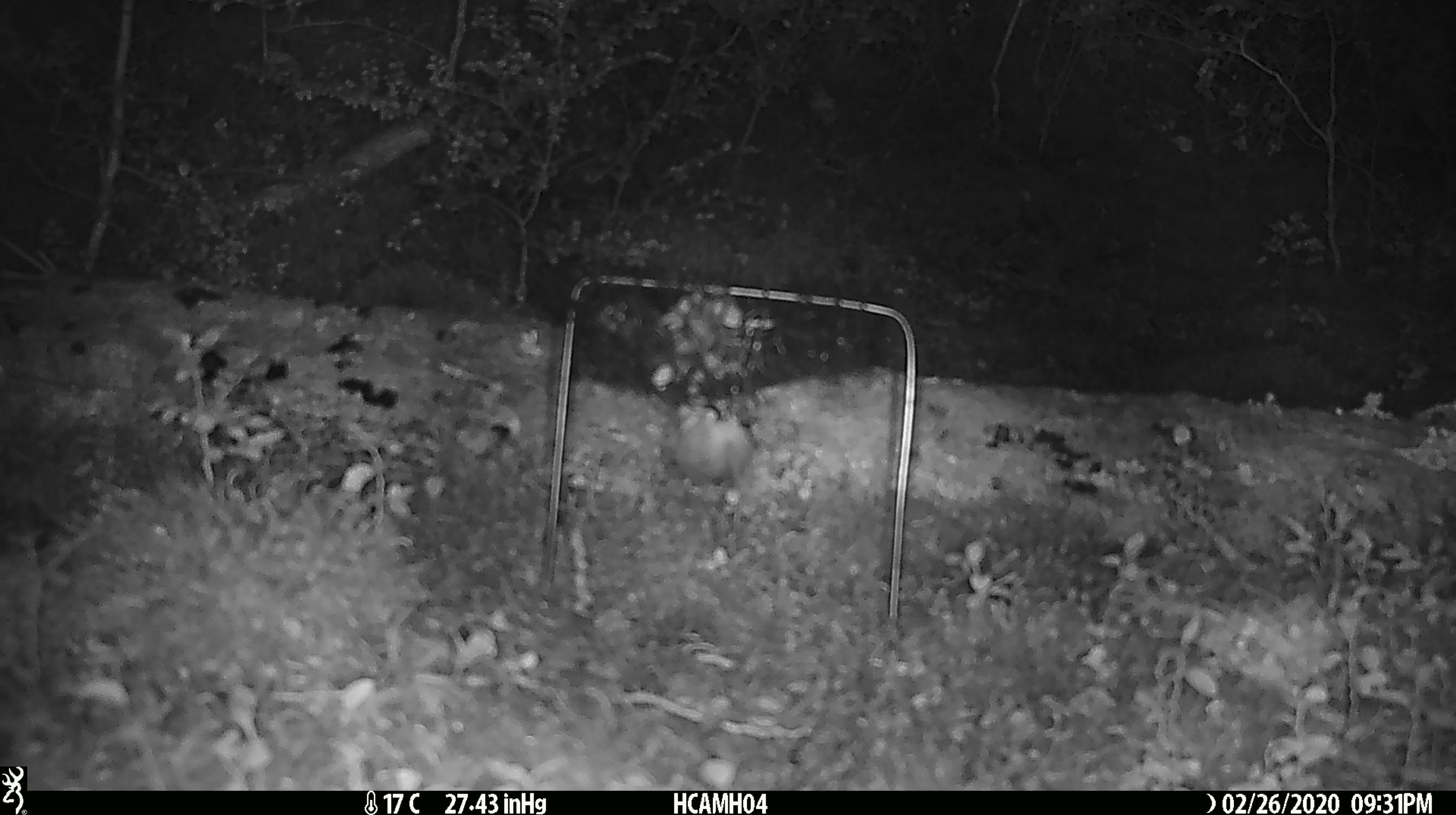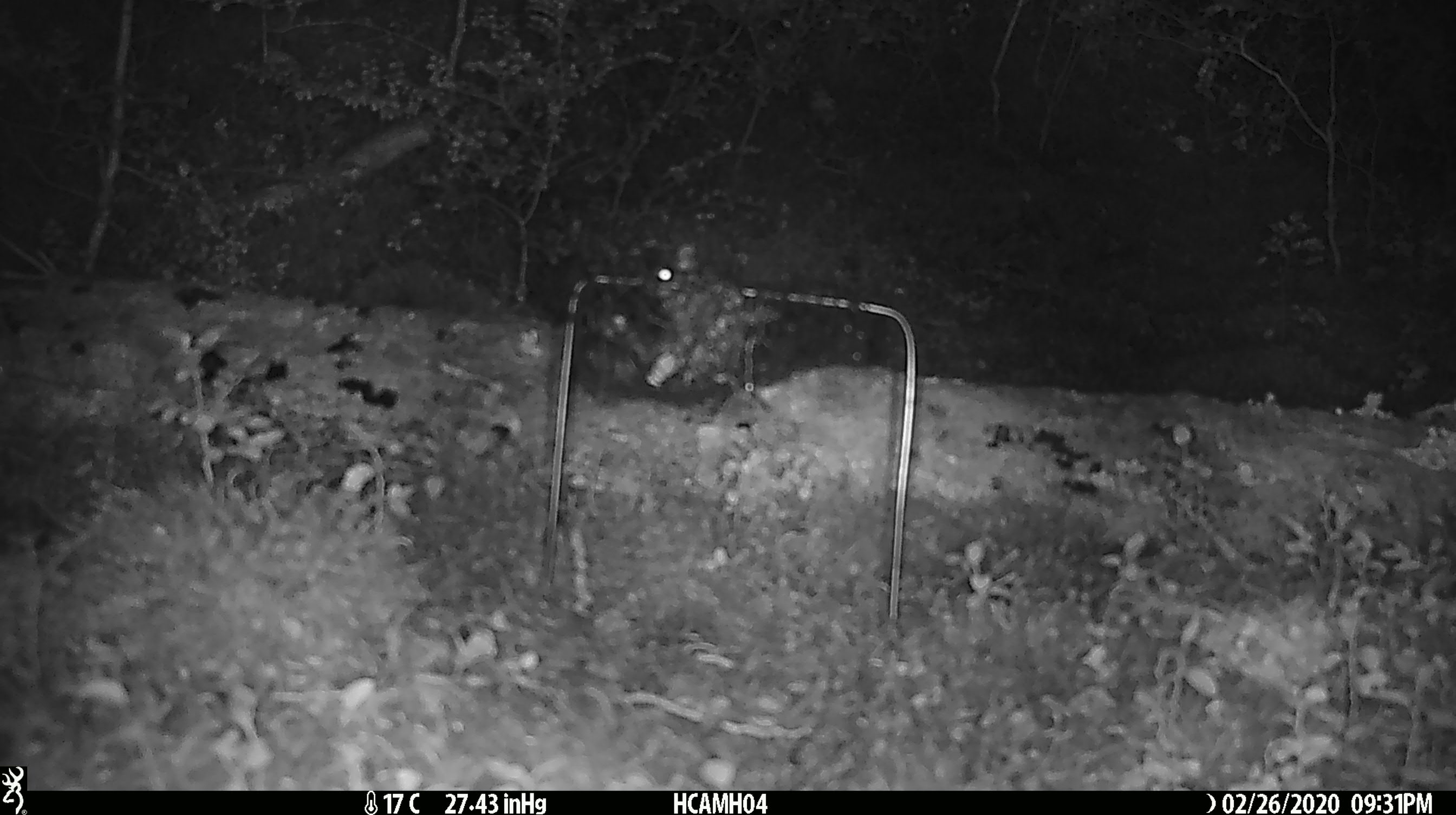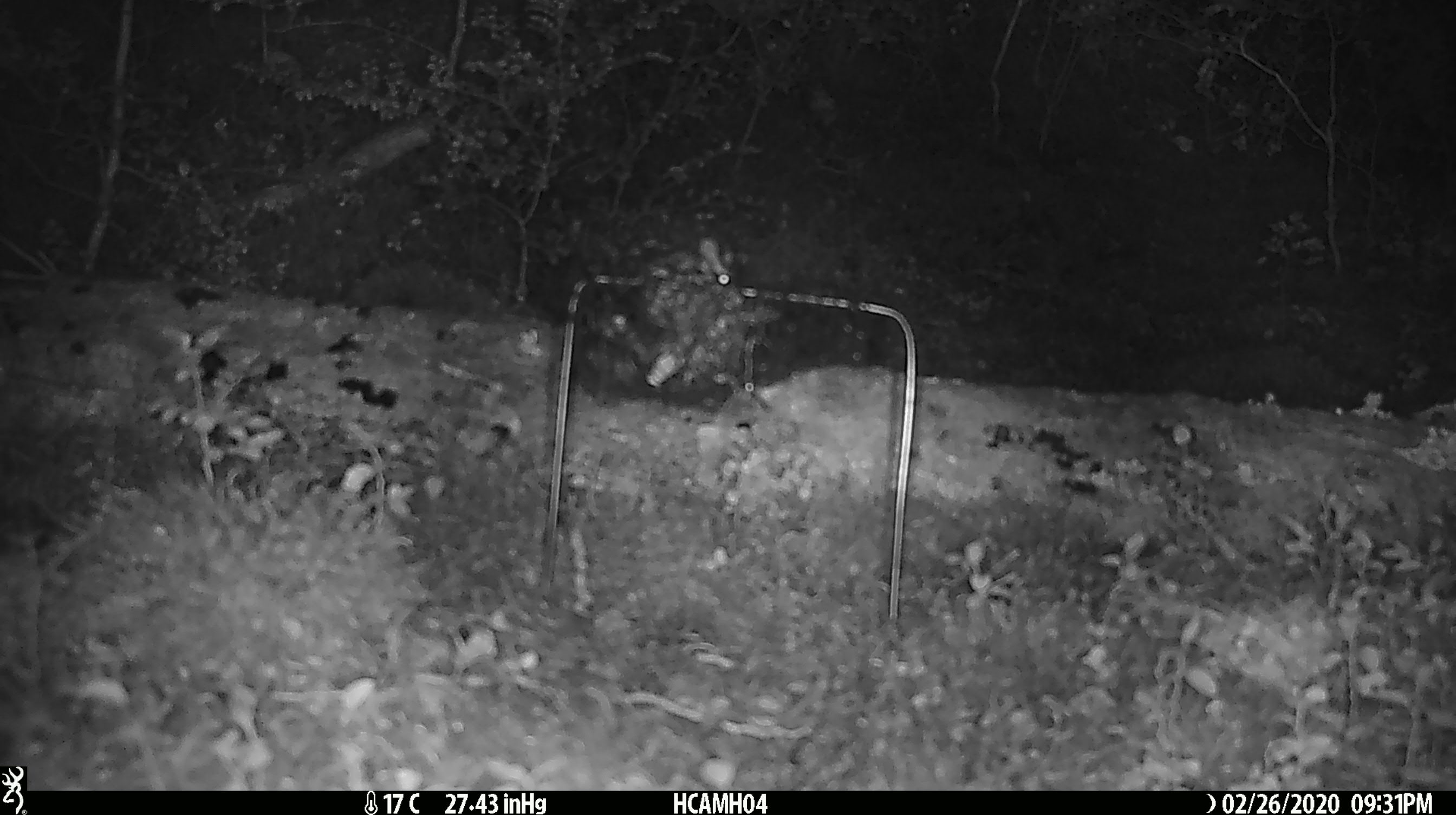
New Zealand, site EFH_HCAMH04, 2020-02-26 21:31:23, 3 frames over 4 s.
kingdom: Animalia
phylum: Chordata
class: Mammalia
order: Rodentia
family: Muridae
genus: Mus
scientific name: Mus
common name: mouse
Mouse (Mus).